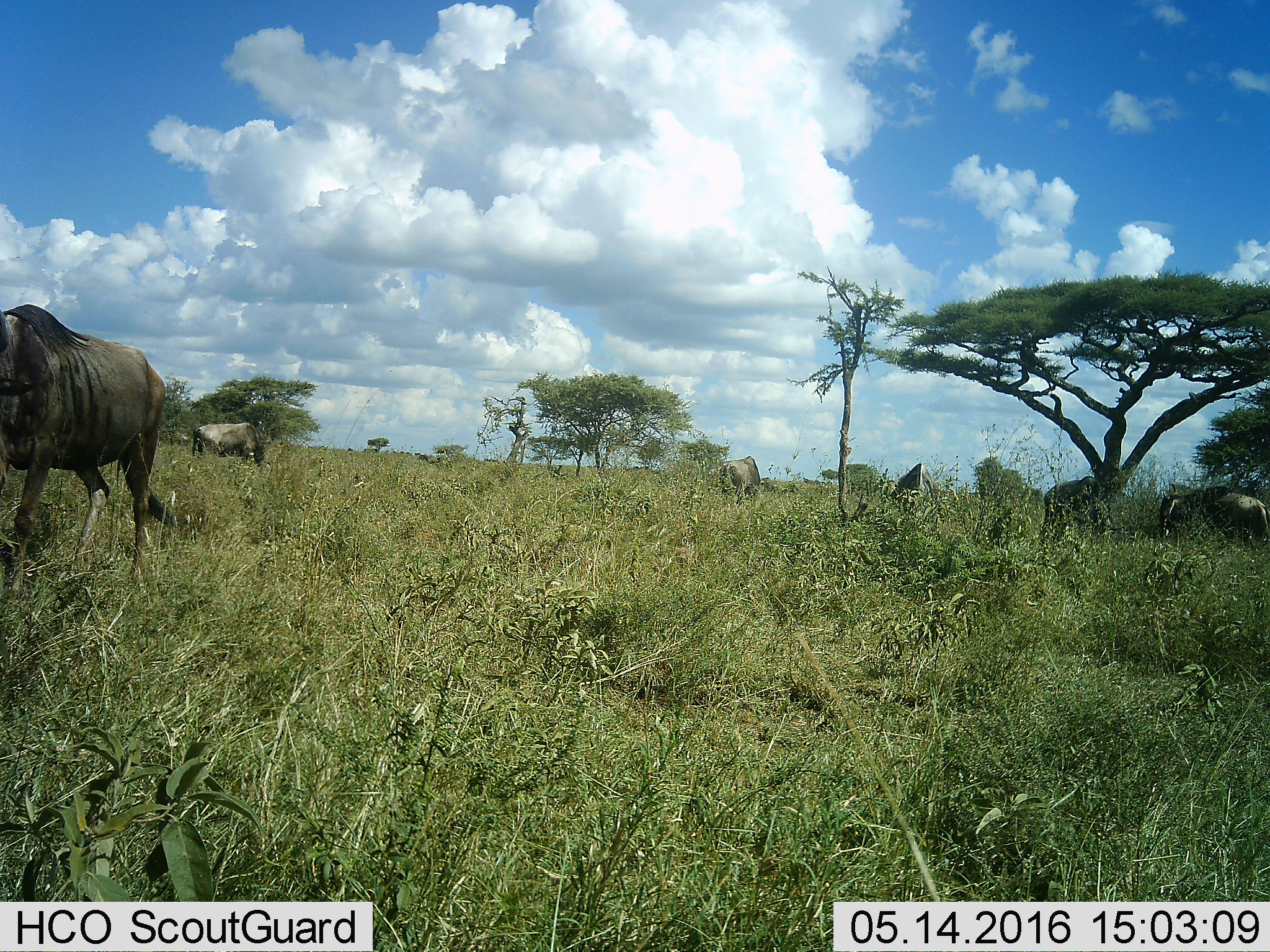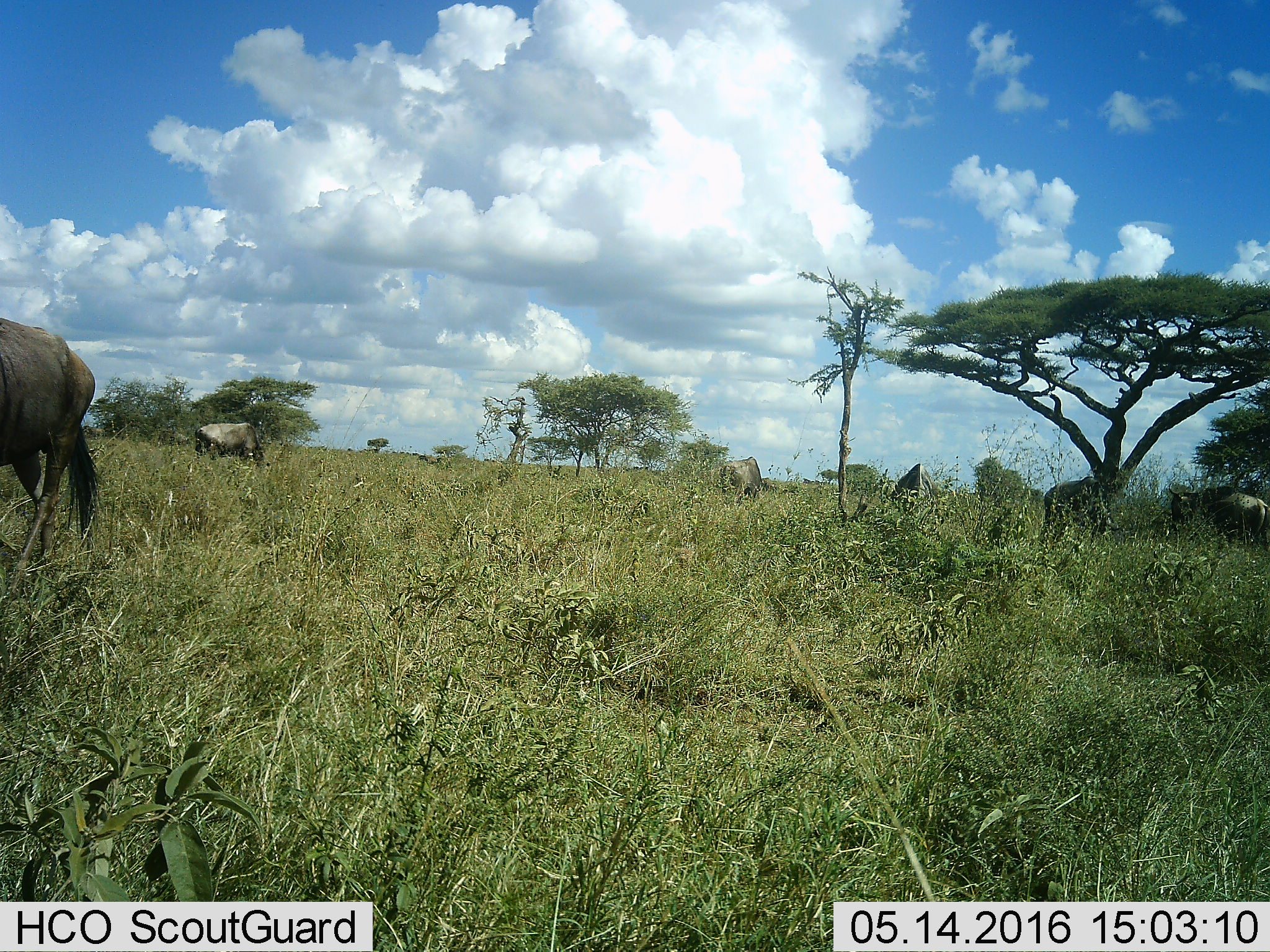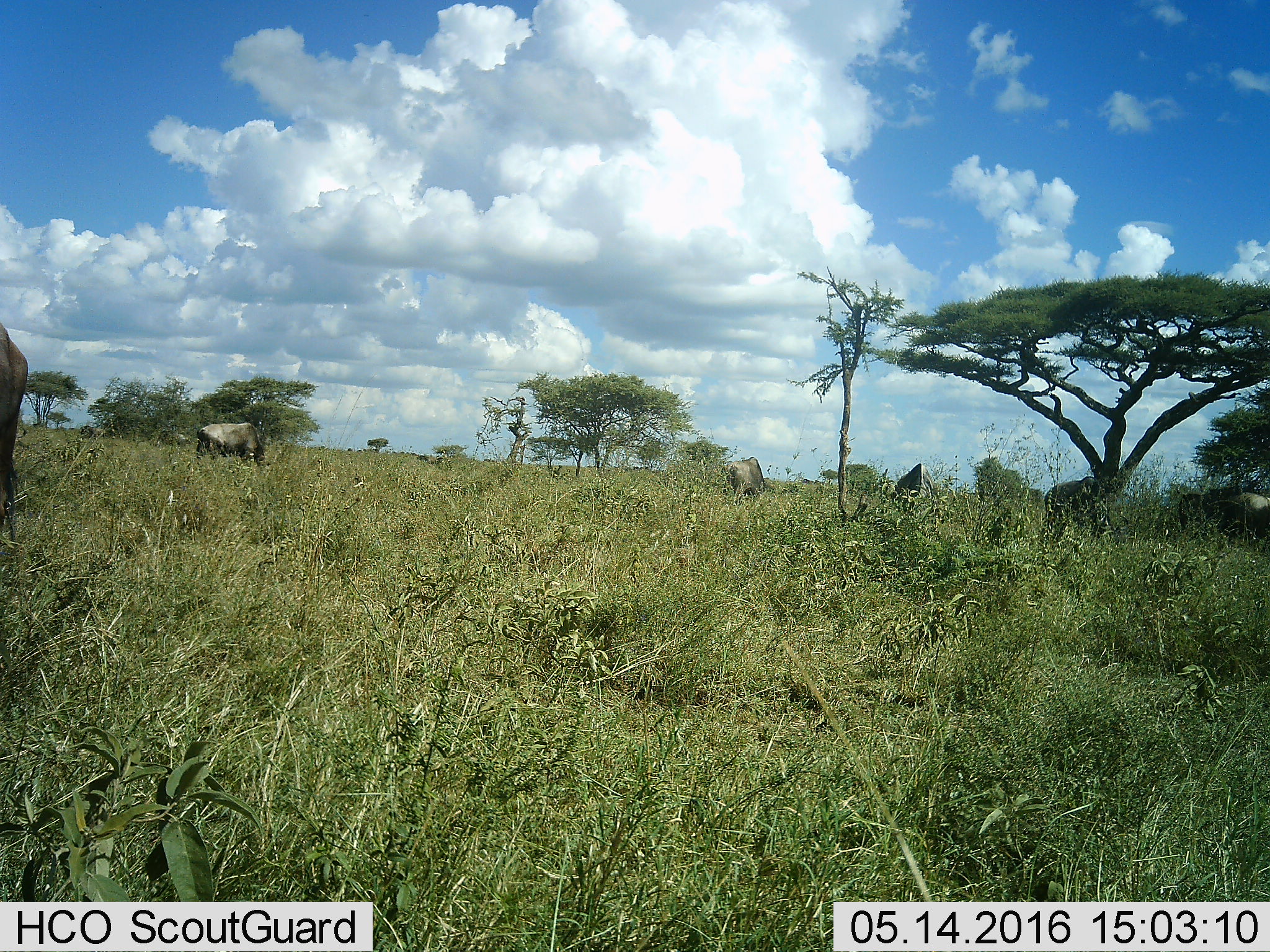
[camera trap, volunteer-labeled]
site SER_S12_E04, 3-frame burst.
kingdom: Animalia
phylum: Chordata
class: Mammalia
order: Artiodactyla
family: Bovidae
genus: Connochaetes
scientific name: Connochaetes taurinus taurinus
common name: blue wildebeest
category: wildebeestblue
Wildebeestblue (blue wildebeest) (Connochaetes taurinus taurinus), count 6. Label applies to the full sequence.